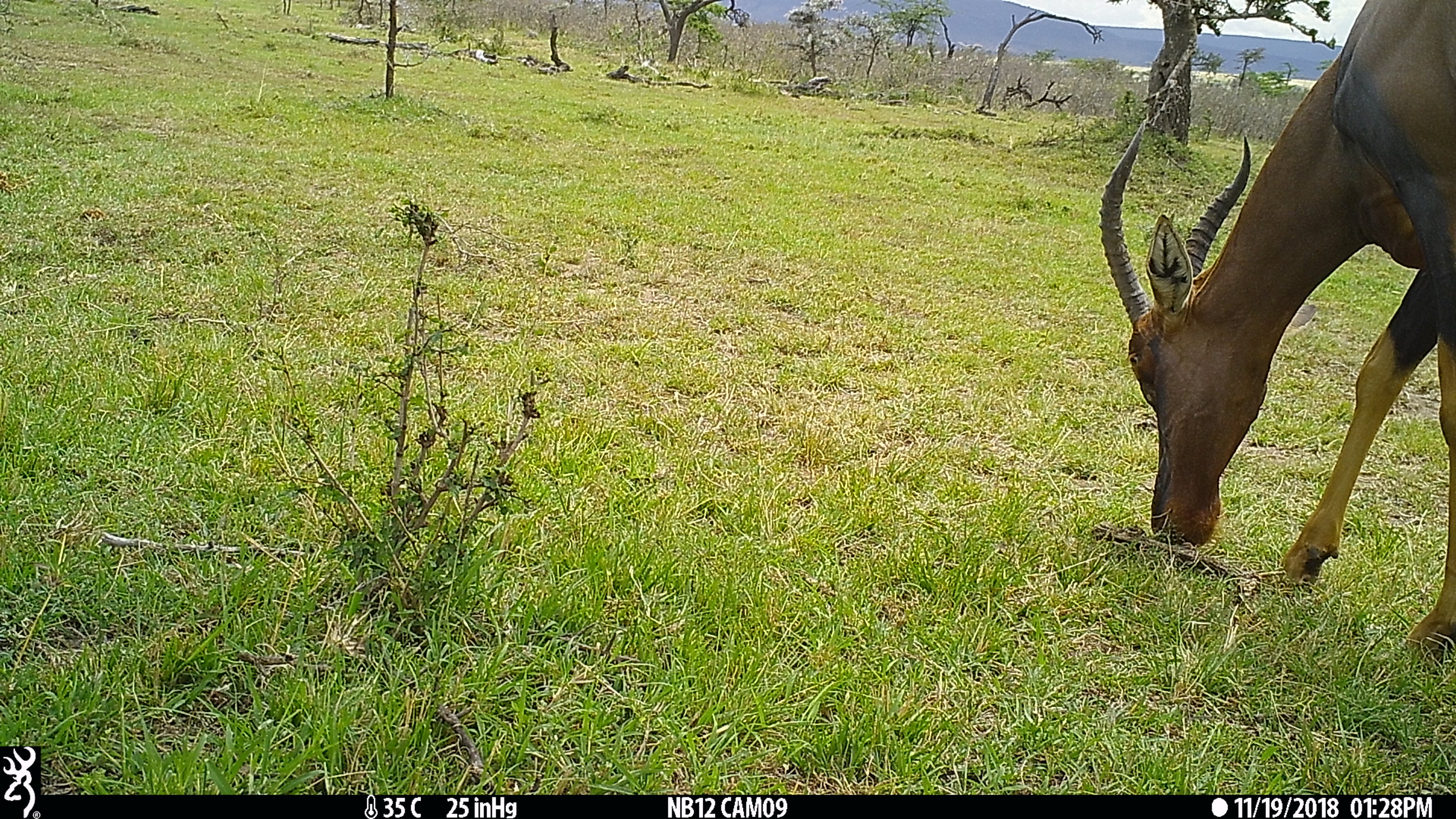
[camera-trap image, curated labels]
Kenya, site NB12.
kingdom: Animalia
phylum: Chordata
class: Mammalia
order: Artiodactyla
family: Bovidae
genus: Damaliscus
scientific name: Damaliscus lunatus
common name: topi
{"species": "topi (Damaliscus lunatus)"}